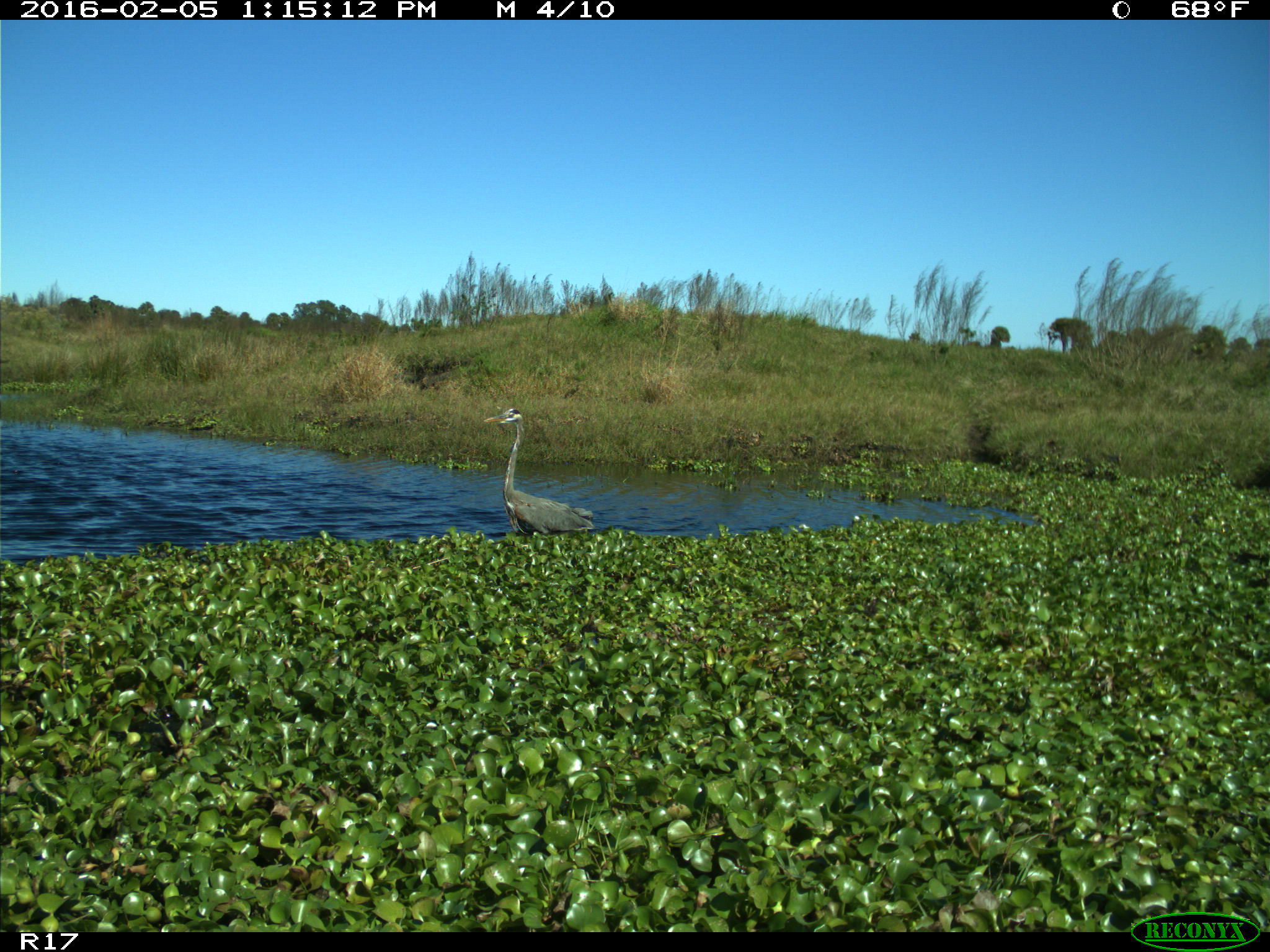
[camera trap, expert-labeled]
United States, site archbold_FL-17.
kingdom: Animalia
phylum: Chordata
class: Aves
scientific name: Aves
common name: birds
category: unidentified bird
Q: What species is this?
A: Unidentified bird (birds) (Aves).